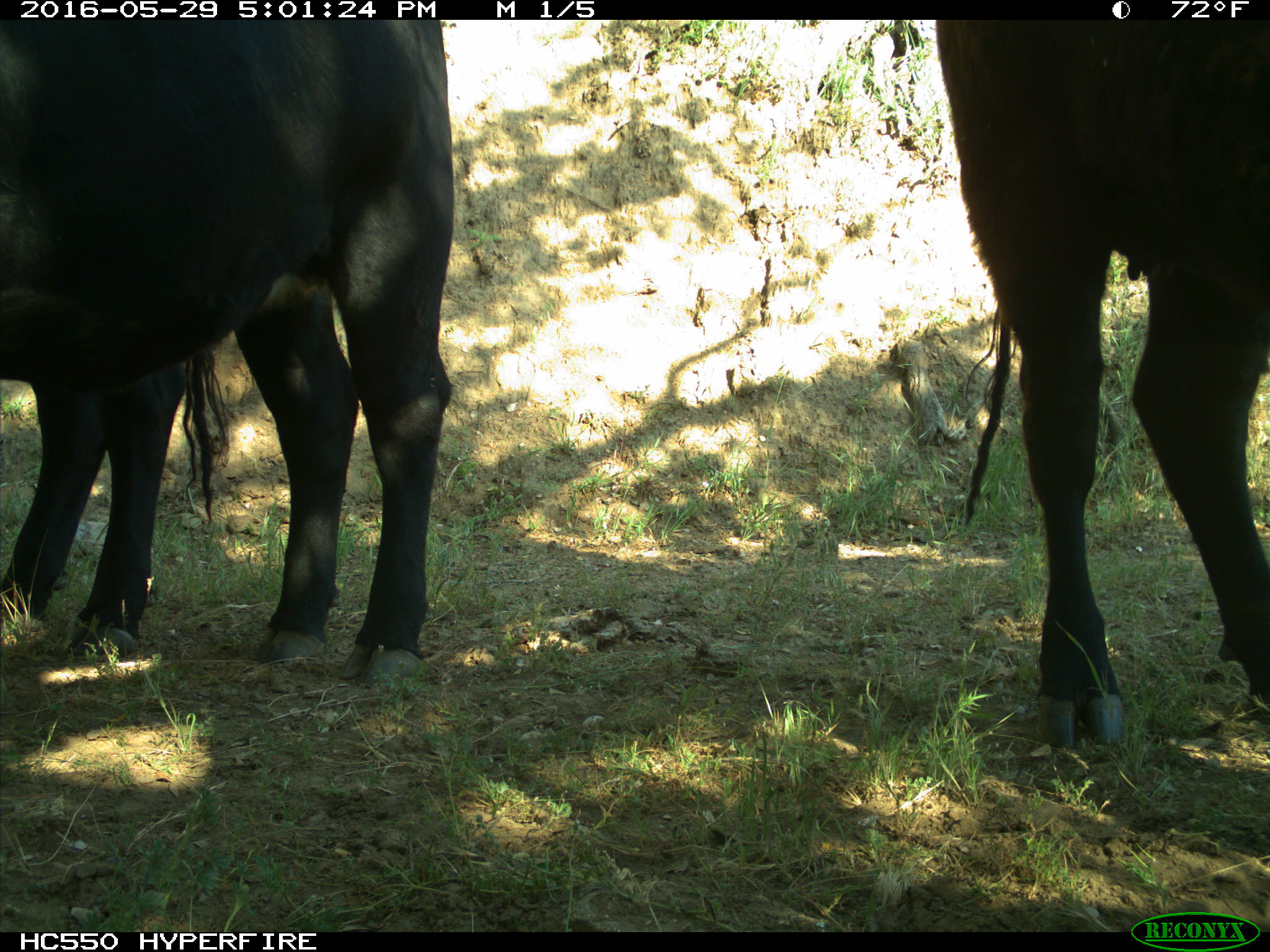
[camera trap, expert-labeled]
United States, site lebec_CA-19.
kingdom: Animalia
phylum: Chordata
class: Mammalia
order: Artiodactyla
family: Bovidae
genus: Bos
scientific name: Bos taurus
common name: domestic cow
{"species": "Bos taurus (domestic cow)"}